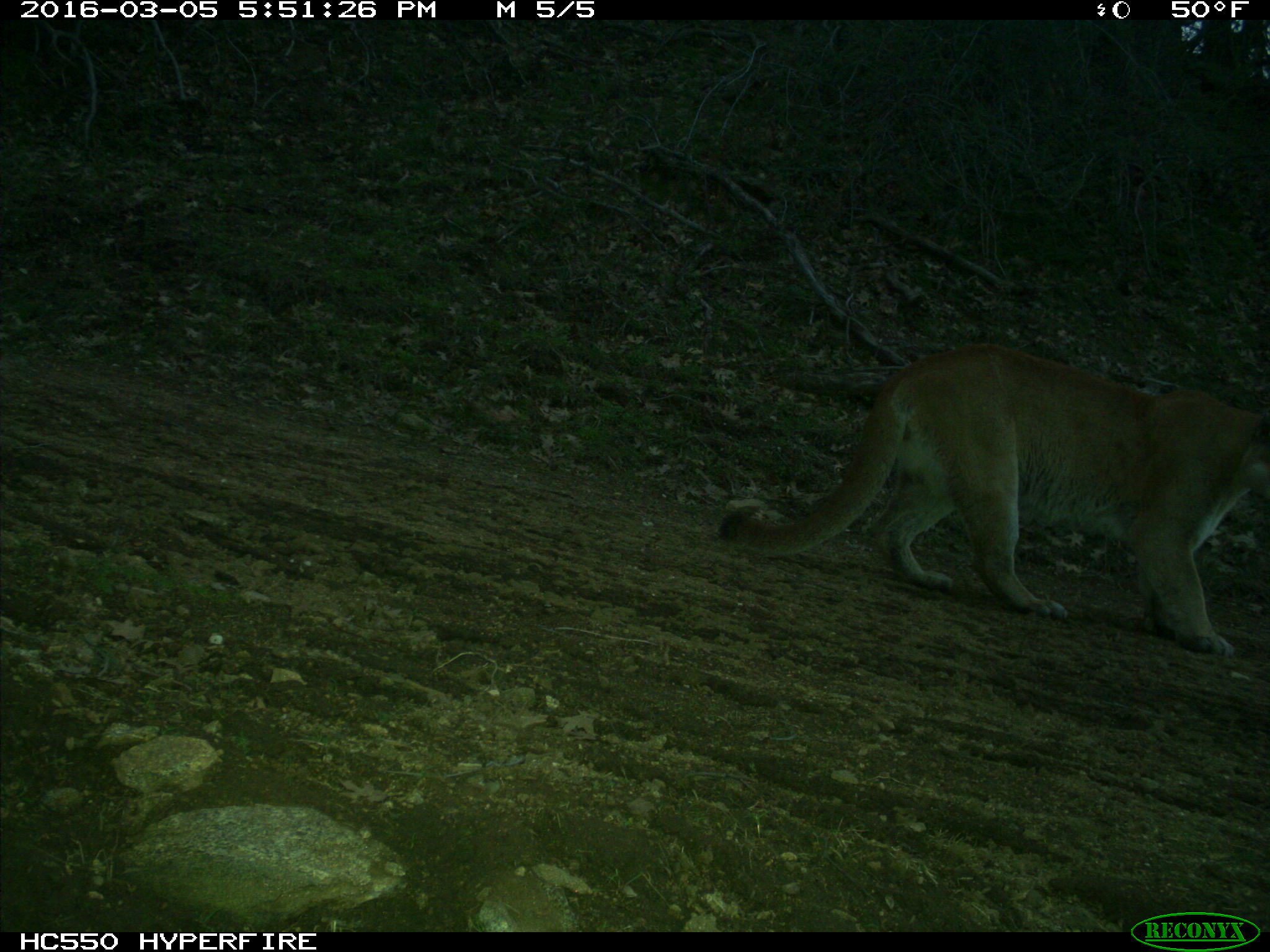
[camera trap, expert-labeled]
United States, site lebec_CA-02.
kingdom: Animalia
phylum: Chordata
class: Mammalia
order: Carnivora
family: Felidae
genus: Puma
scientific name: Puma concolor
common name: mountain lion